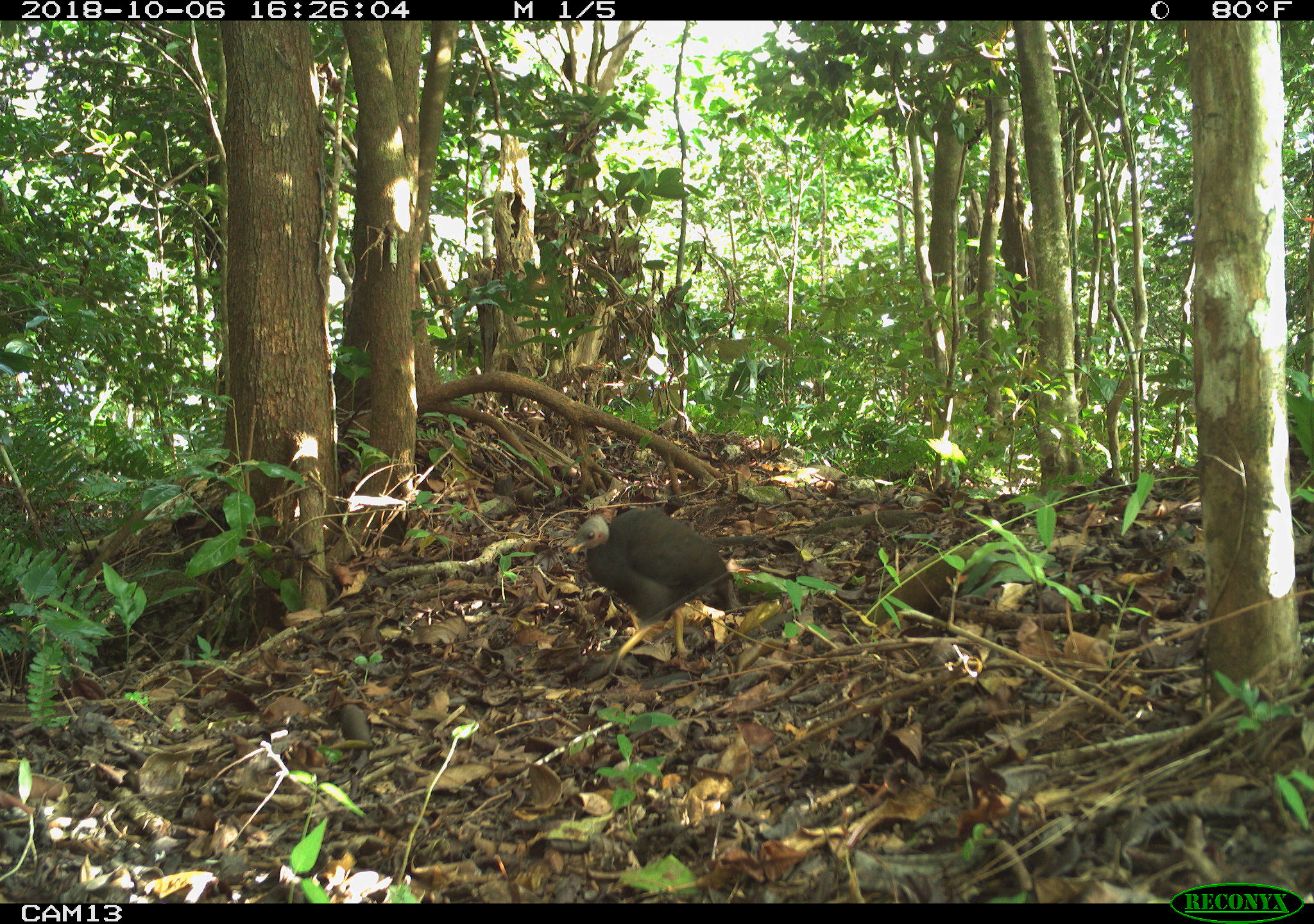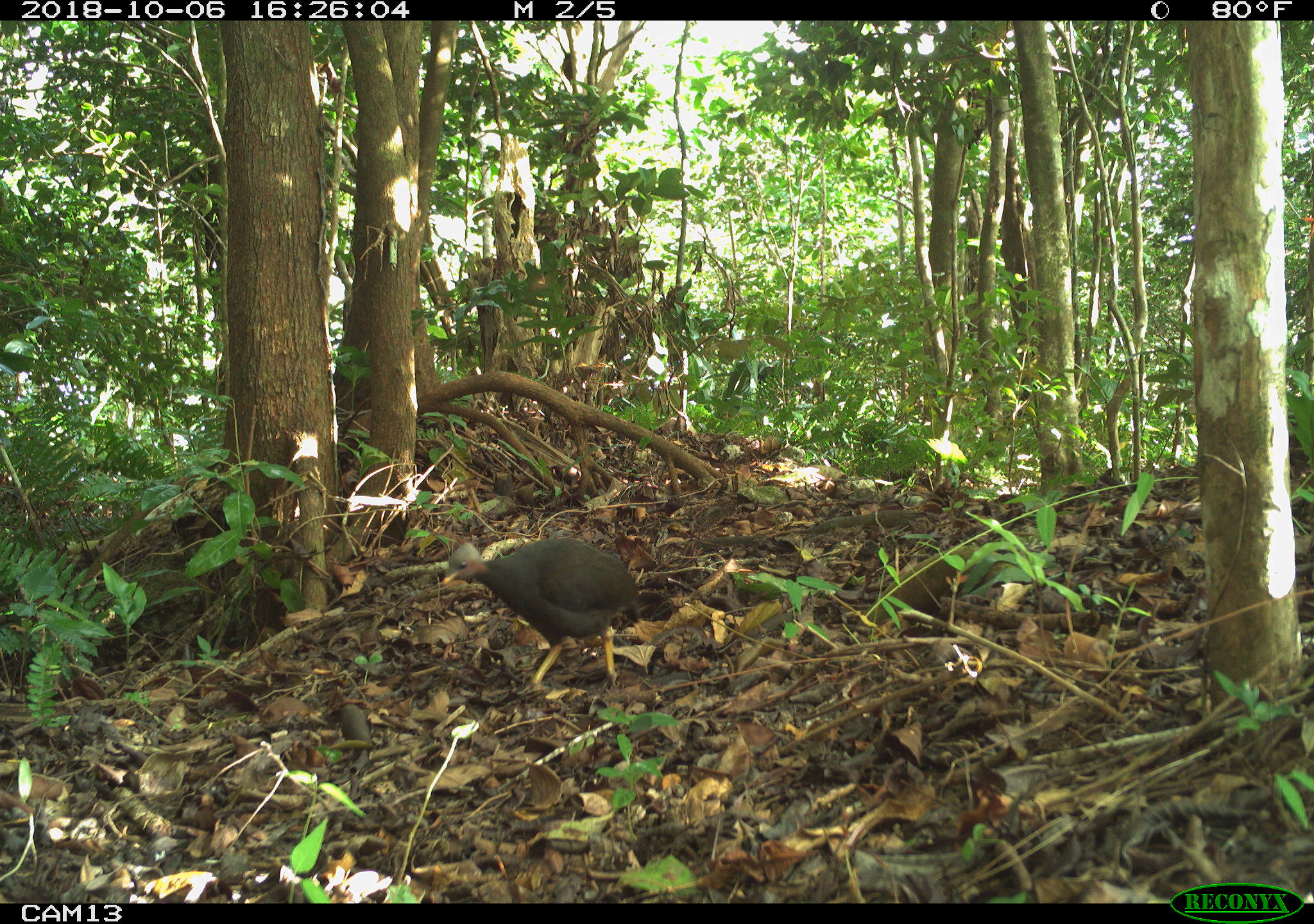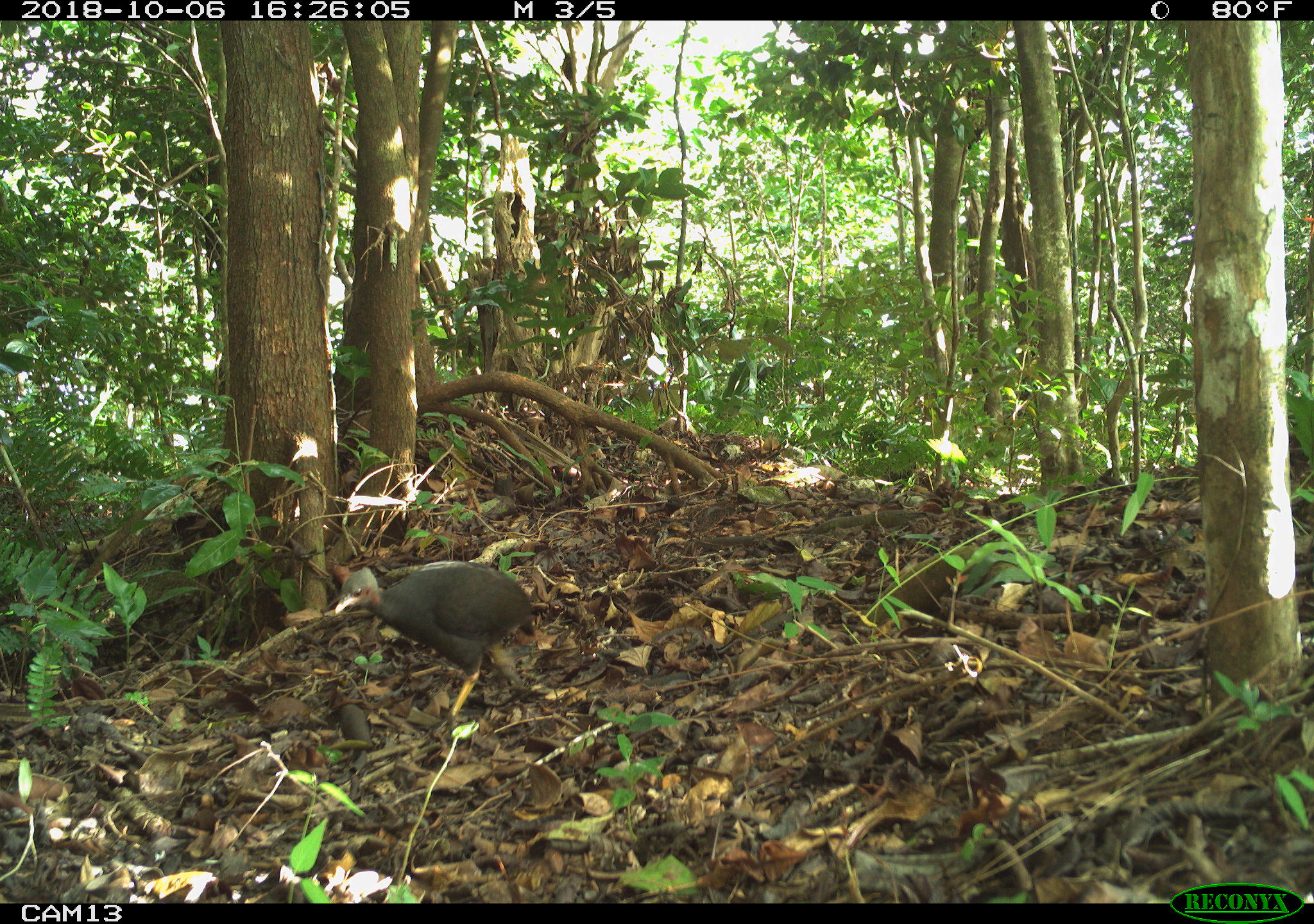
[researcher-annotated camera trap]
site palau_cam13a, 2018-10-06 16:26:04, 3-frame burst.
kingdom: Animalia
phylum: Chordata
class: Aves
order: Galliformes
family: Megapodiidae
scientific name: Megapodiidae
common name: megapode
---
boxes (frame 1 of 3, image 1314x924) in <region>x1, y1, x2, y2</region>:
megapode: <region>565, 506, 738, 684</region>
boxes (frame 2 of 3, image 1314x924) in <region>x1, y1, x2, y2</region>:
megapode: <region>432, 515, 667, 697</region>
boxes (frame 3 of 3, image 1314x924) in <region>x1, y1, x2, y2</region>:
megapode: <region>332, 561, 536, 723</region>